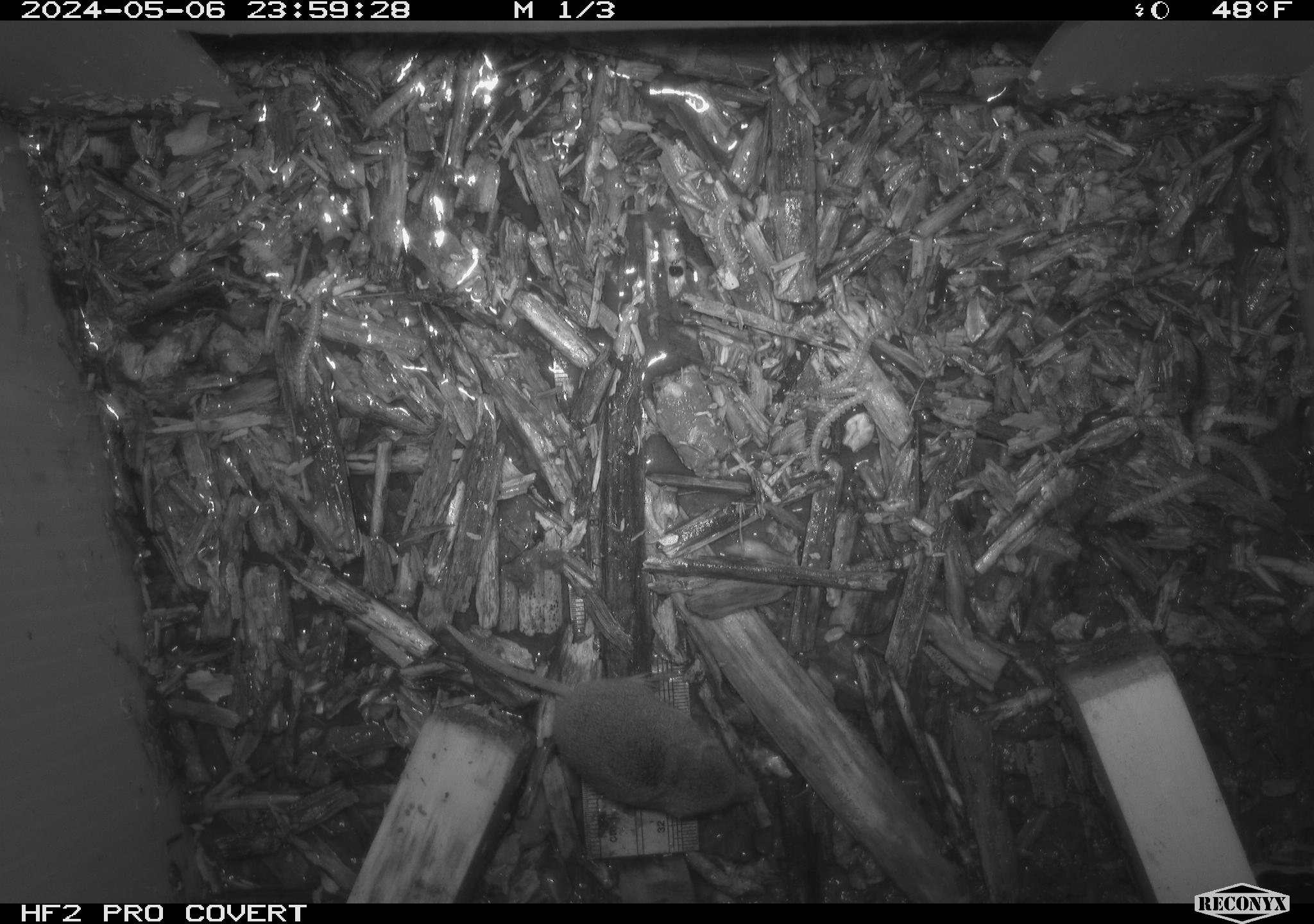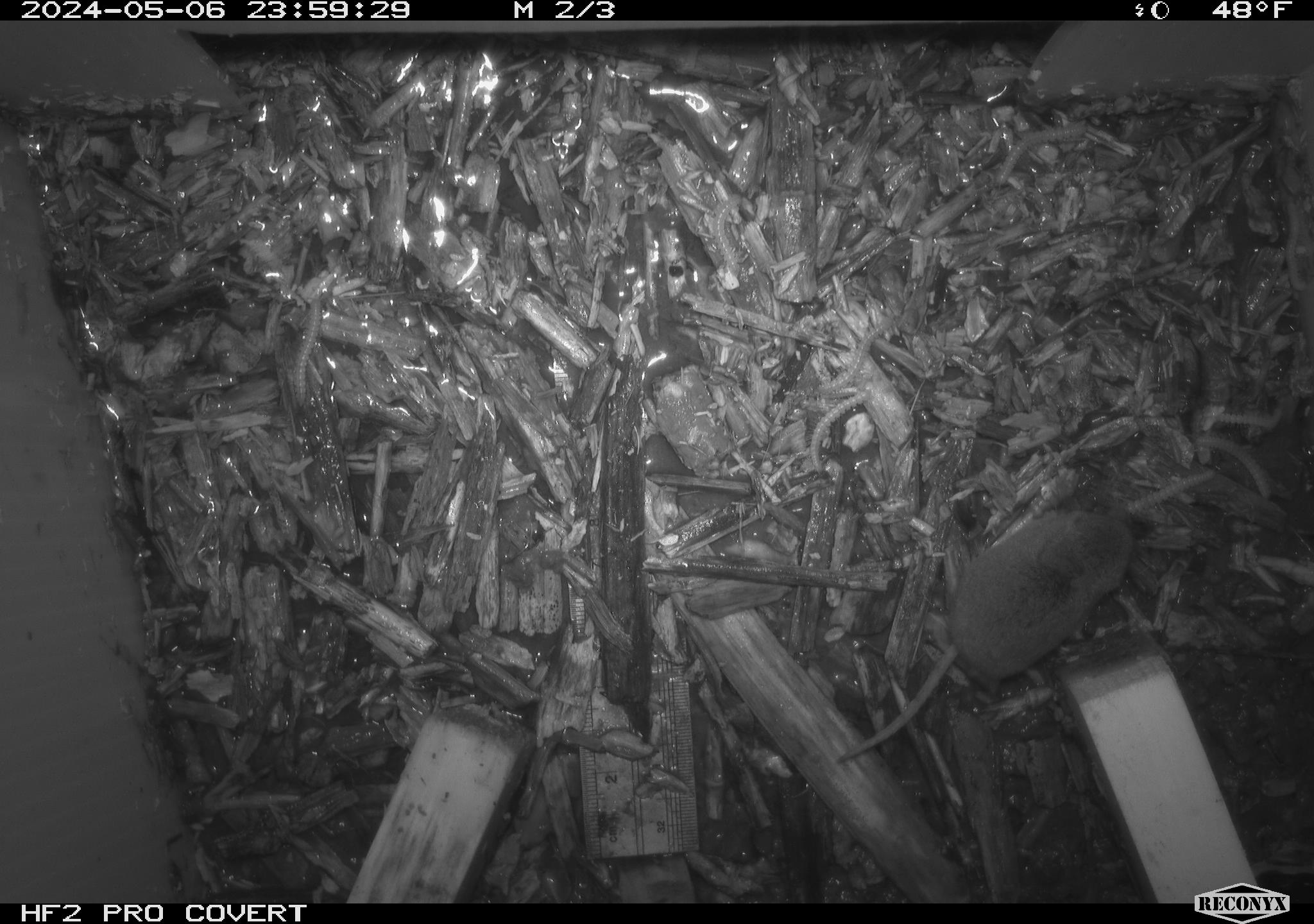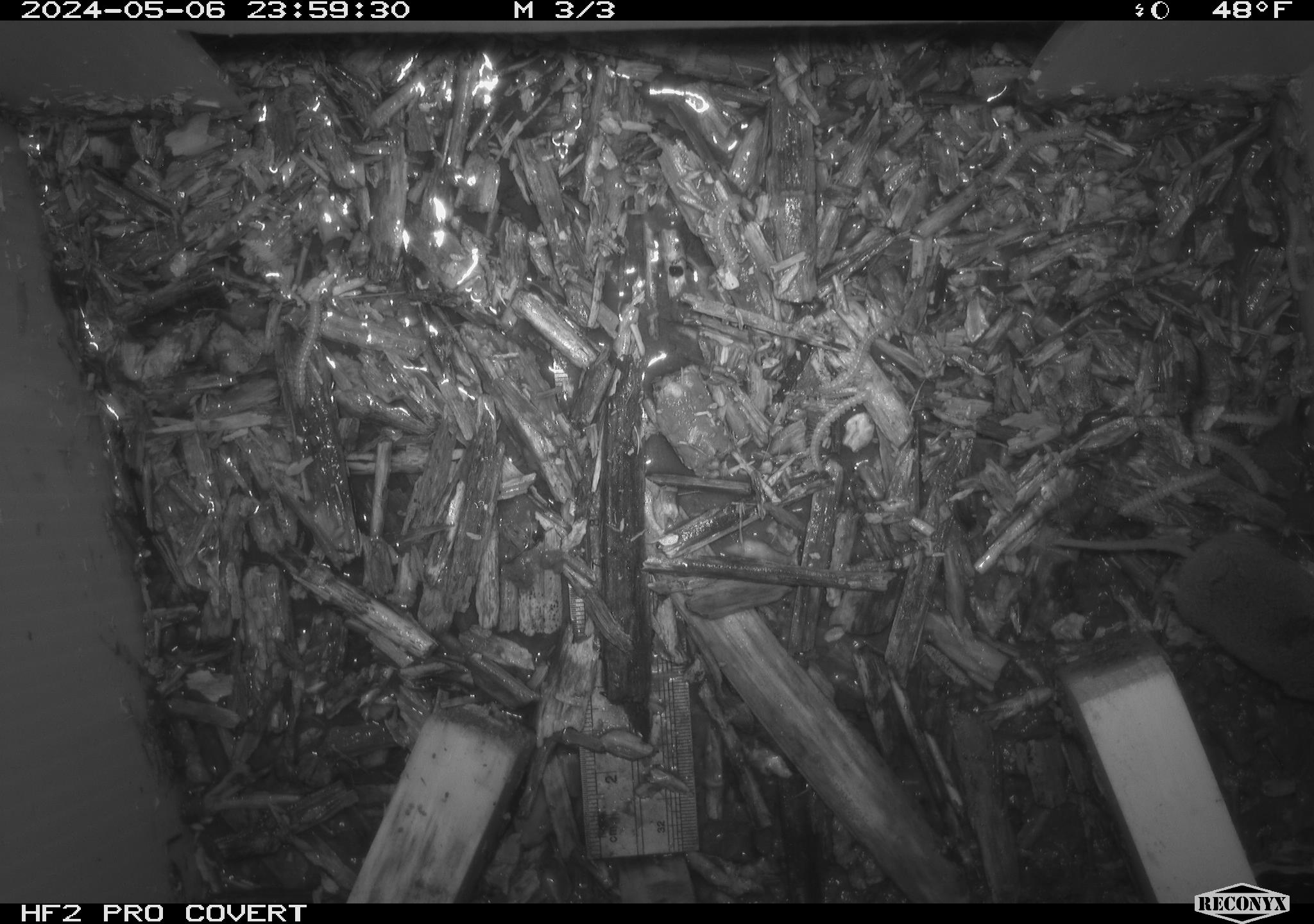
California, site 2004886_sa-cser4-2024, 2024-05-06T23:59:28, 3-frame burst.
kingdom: Animalia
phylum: Chordata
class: Mammalia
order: Eulipotyphla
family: Soricidae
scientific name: Soricidae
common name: shrews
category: soricidae family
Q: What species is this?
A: Soricidae family (shrews) (Soricidae).